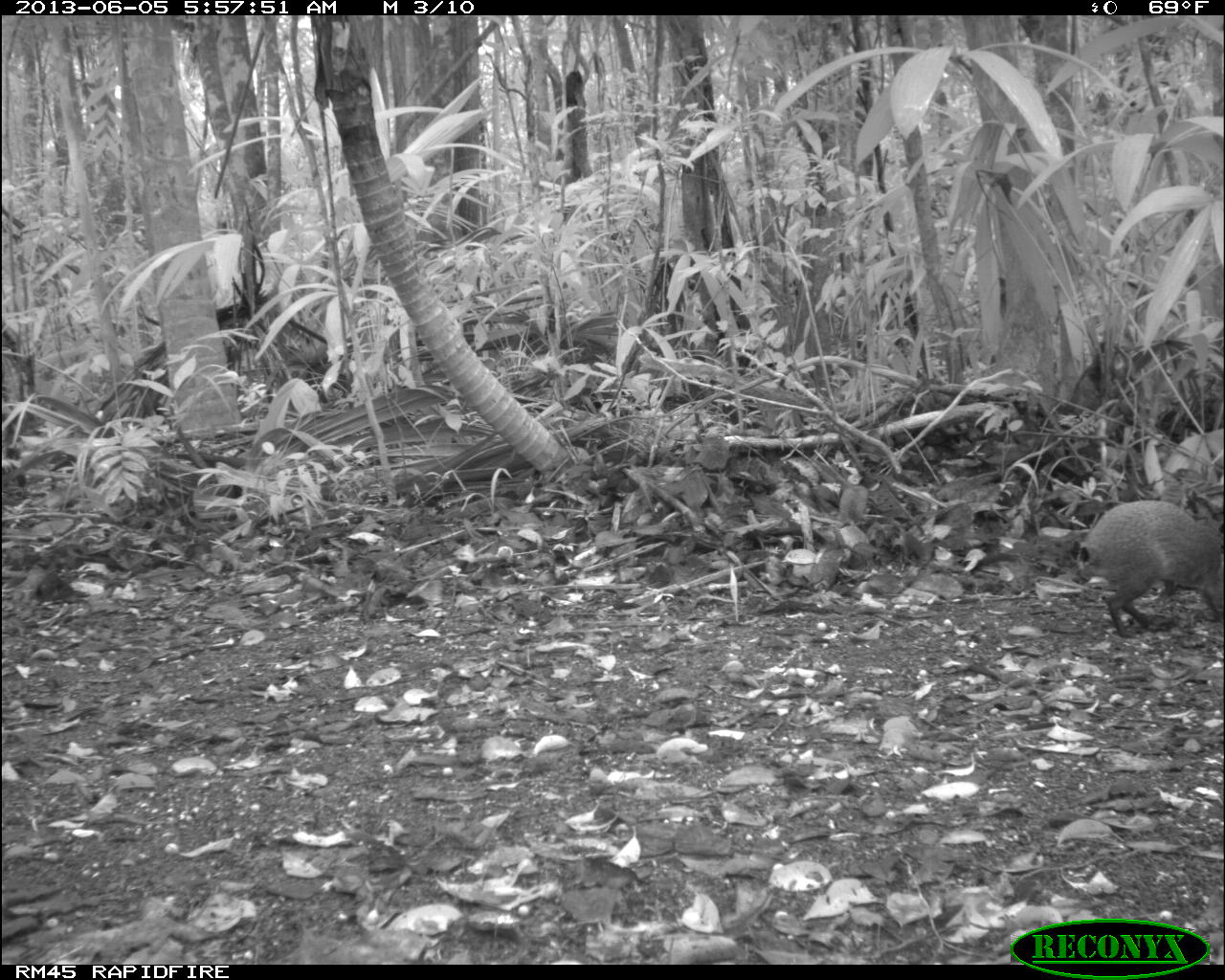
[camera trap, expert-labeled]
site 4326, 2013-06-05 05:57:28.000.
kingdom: Animalia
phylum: Chordata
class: Mammalia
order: Rodentia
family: Dasyproctidae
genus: Dasyprocta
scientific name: Dasyprocta punctata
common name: central american agouti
Dasyprocta punctata (central american agouti), count 1.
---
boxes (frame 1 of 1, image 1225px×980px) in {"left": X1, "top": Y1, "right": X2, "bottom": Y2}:
dasyprocta punctata: {"left": 1074, "top": 497, "right": 1222, "bottom": 638}